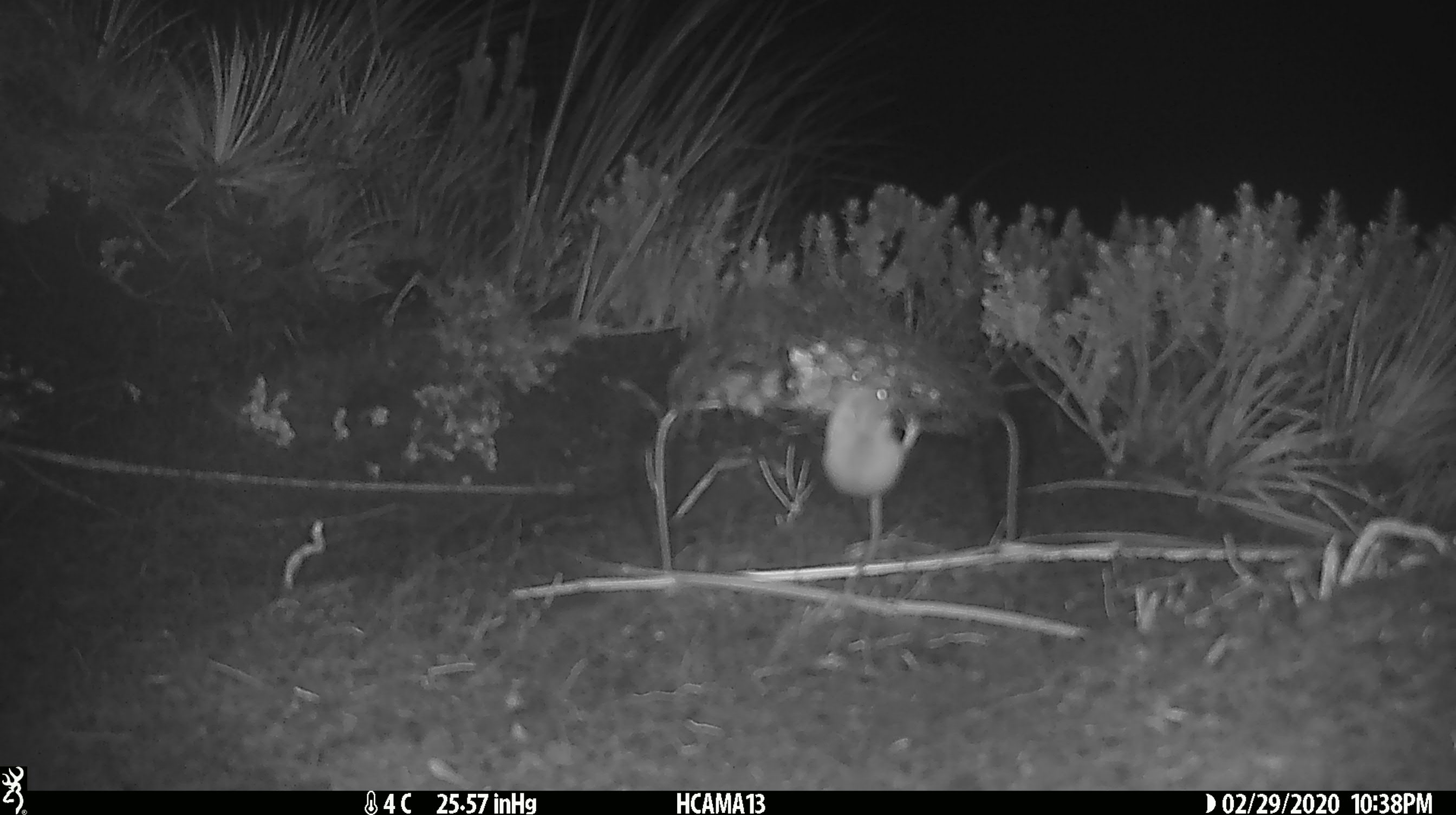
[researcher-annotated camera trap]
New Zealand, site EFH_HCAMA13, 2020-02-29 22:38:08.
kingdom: Animalia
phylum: Chordata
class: Mammalia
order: Rodentia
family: Muridae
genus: Mus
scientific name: Mus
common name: mouse